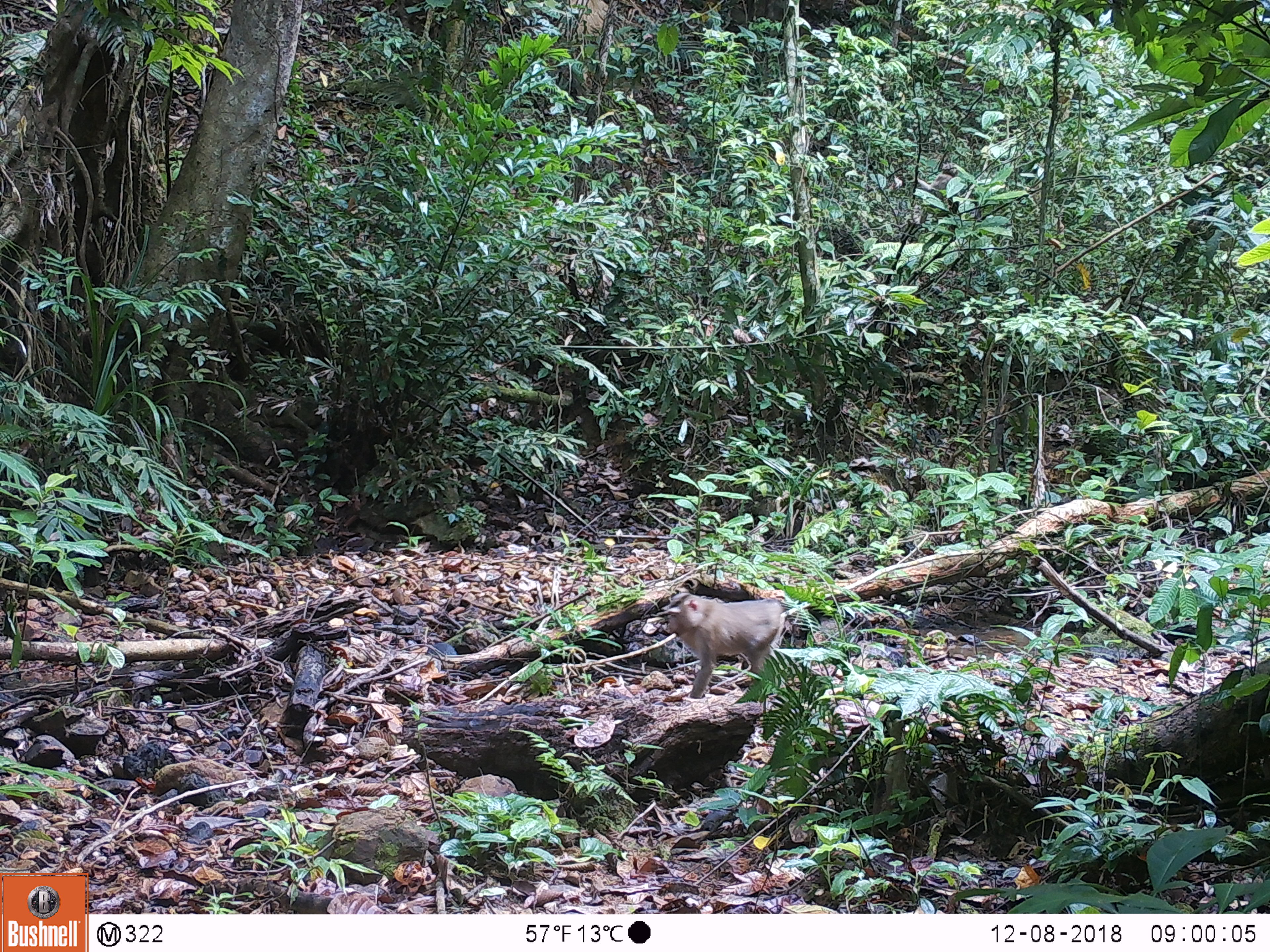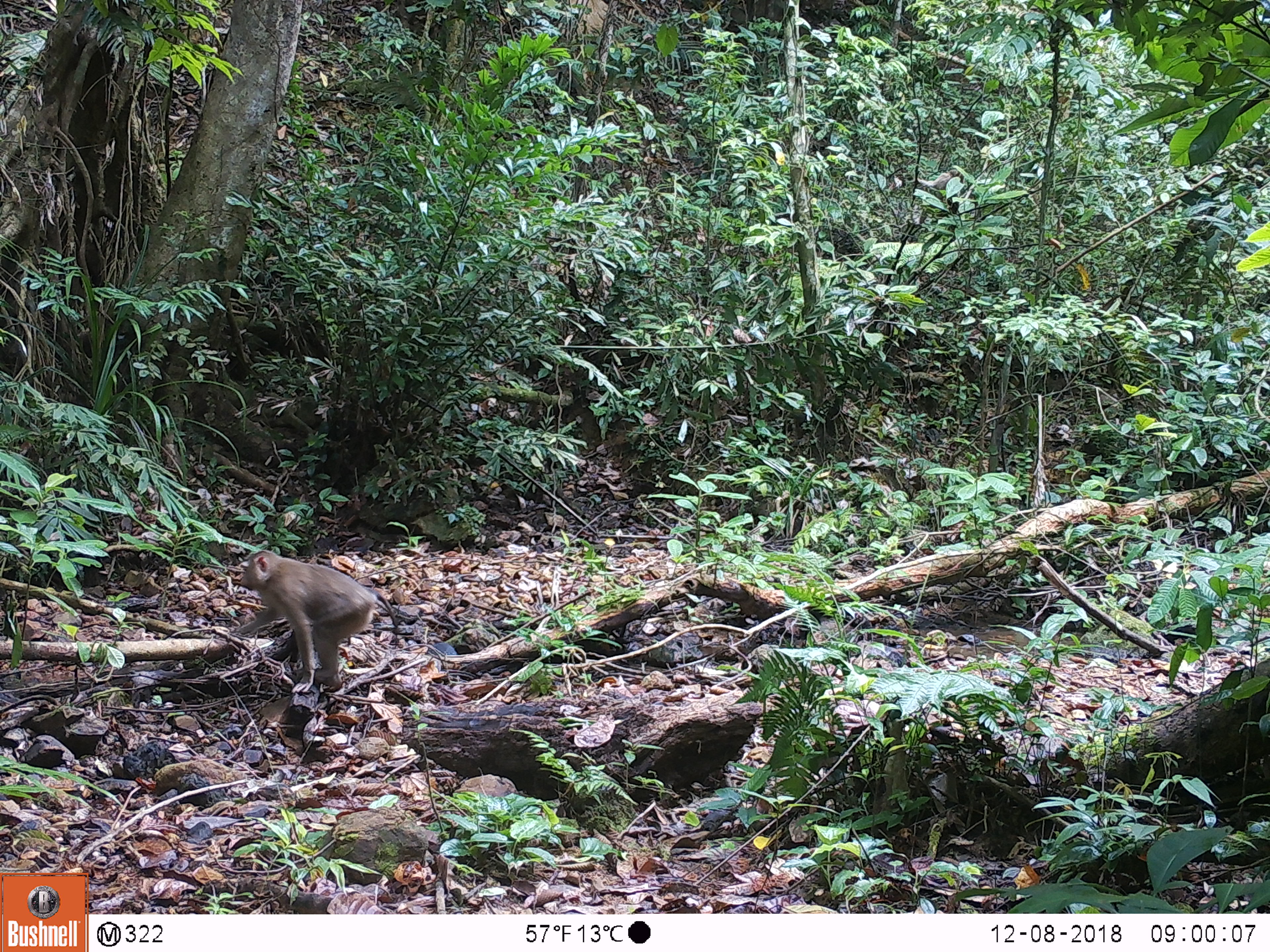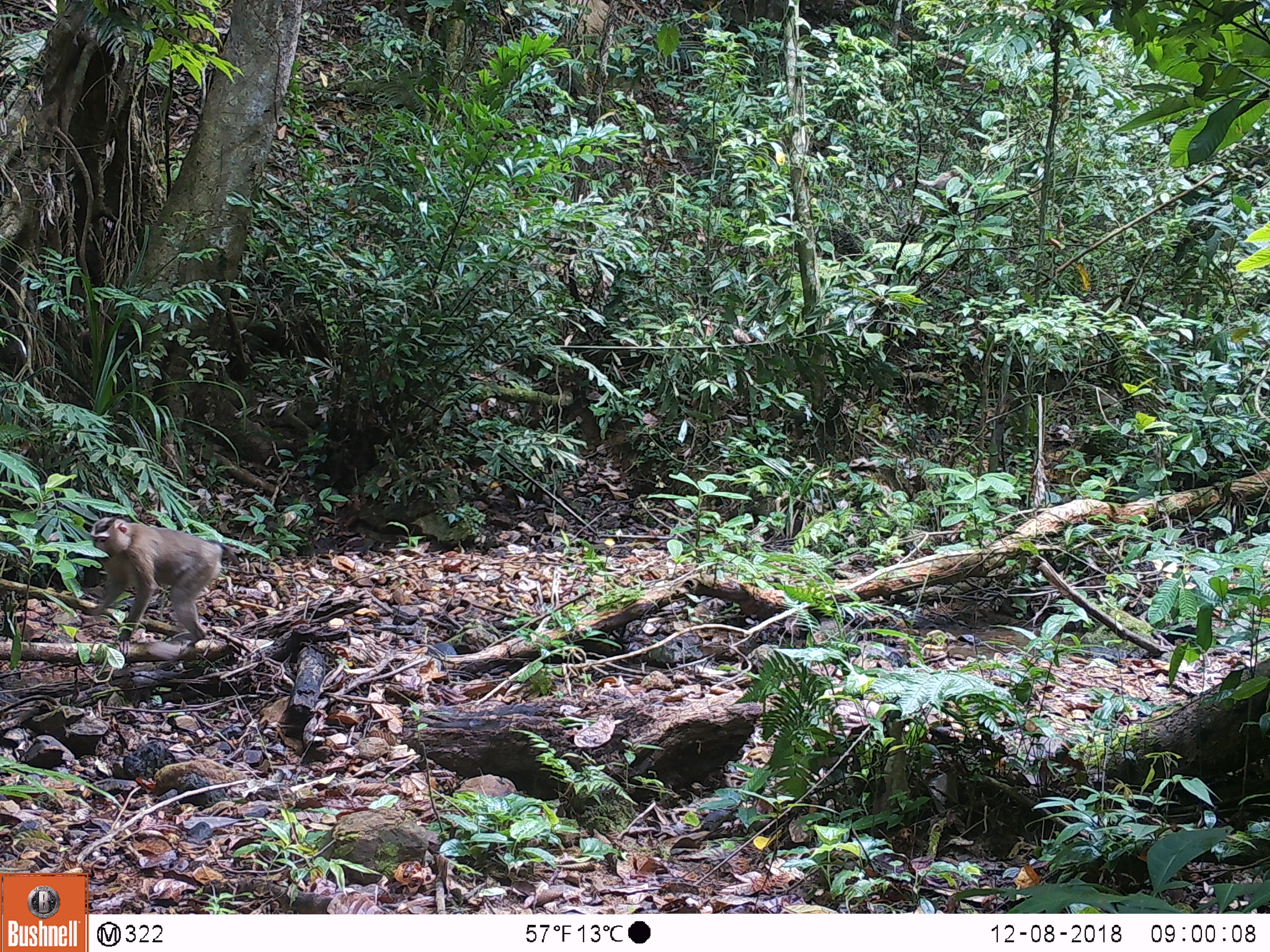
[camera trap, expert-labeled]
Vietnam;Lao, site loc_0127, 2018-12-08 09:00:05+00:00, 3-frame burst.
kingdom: Animalia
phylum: Chordata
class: Mammalia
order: Primates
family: Cercopithecidae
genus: Macaca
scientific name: Macaca nemestrina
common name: pig-tailed macaque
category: pig tailed macaque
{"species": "pig tailed macaque (pig-tailed macaque) (Macaca nemestrina)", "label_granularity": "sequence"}